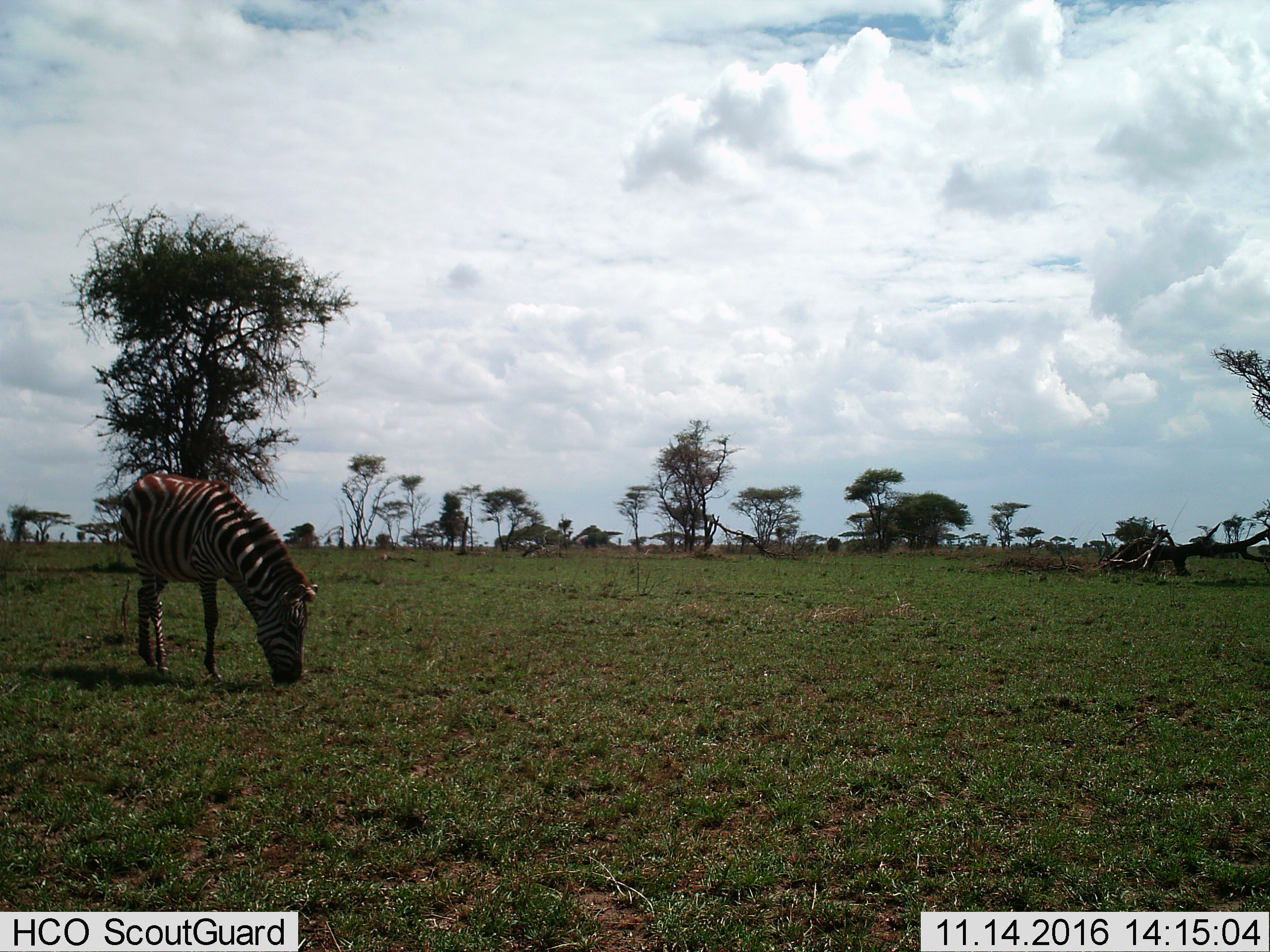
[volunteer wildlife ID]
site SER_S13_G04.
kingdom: Animalia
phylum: Chordata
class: Mammalia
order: Perissodactyla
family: Equidae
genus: Equus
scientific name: Equus quagga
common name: plains zebra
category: zebraplains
Zebraplains (plains zebra) (Equus quagga), count 1. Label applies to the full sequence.